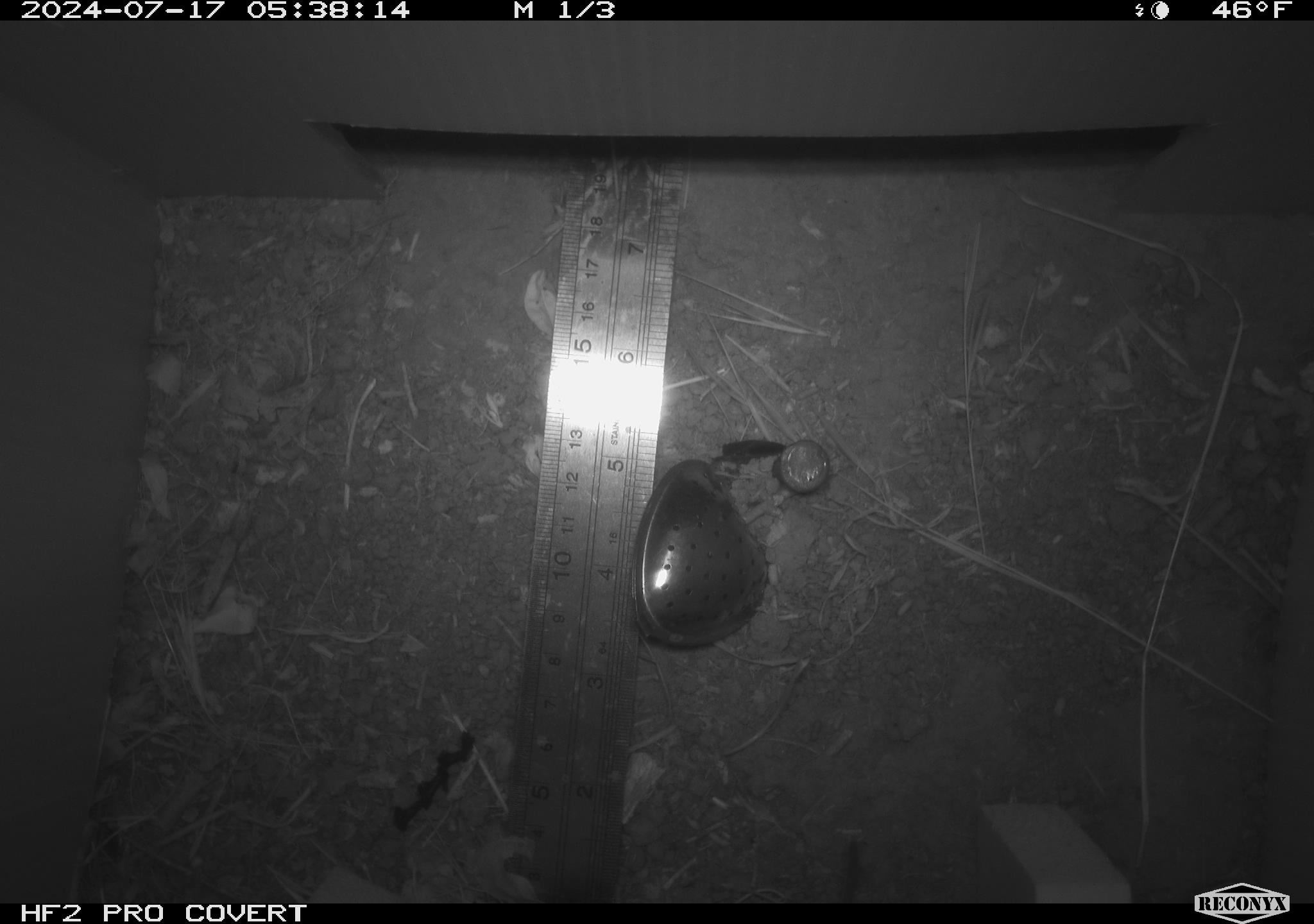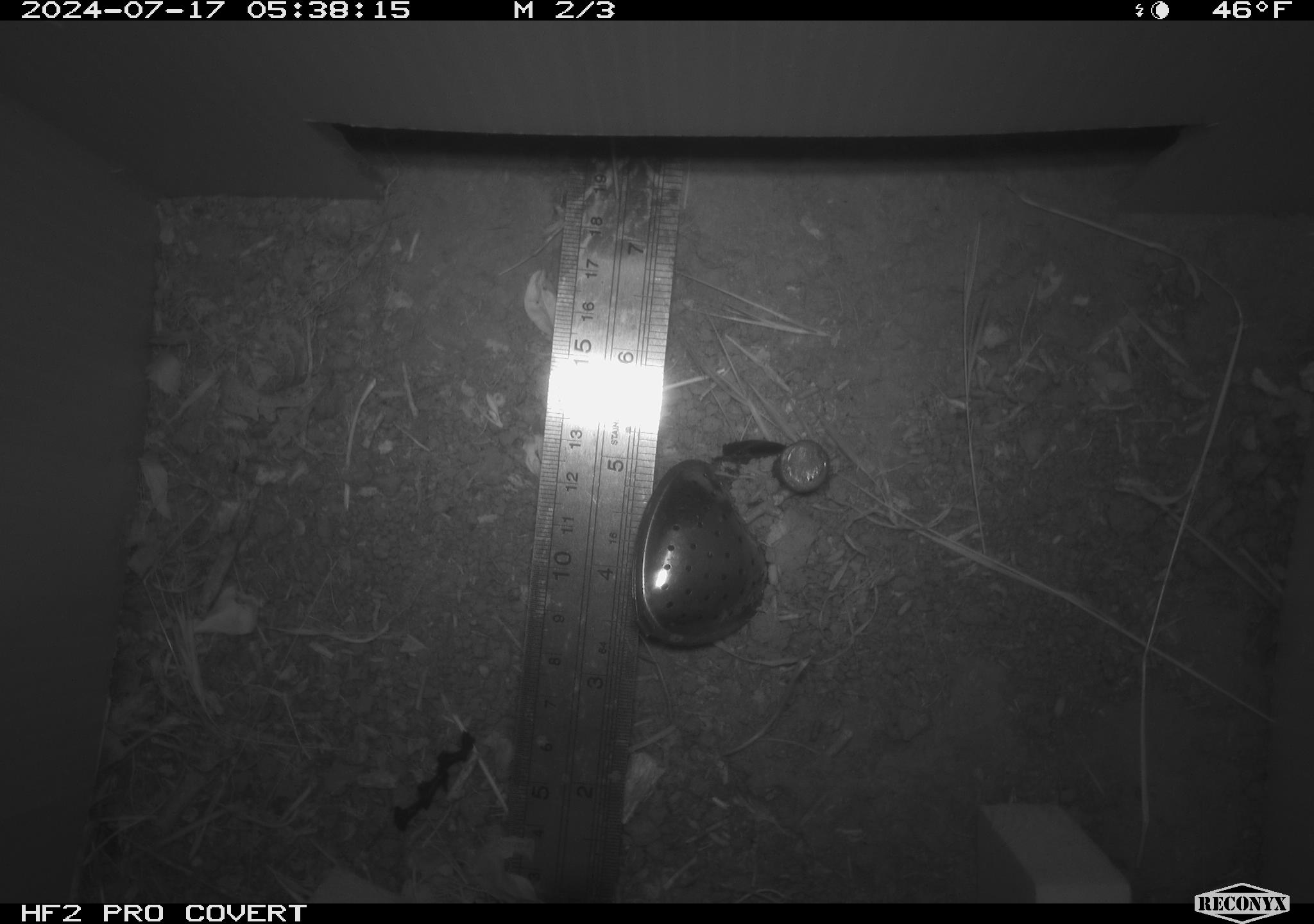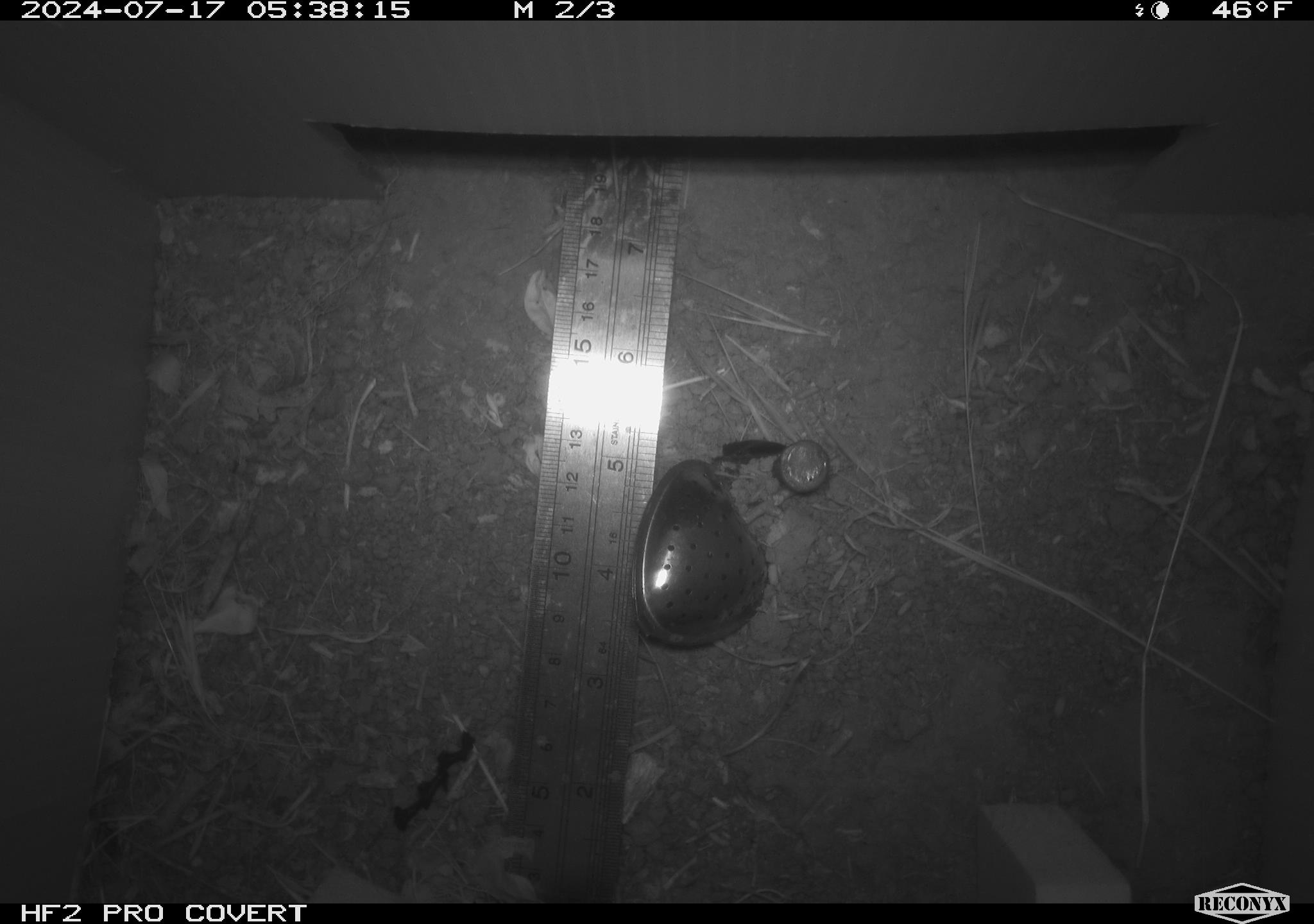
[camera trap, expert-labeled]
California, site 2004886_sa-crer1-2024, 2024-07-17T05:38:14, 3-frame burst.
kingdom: Animalia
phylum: Chordata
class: Mammalia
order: Rodentia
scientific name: Rodentia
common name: mouse species